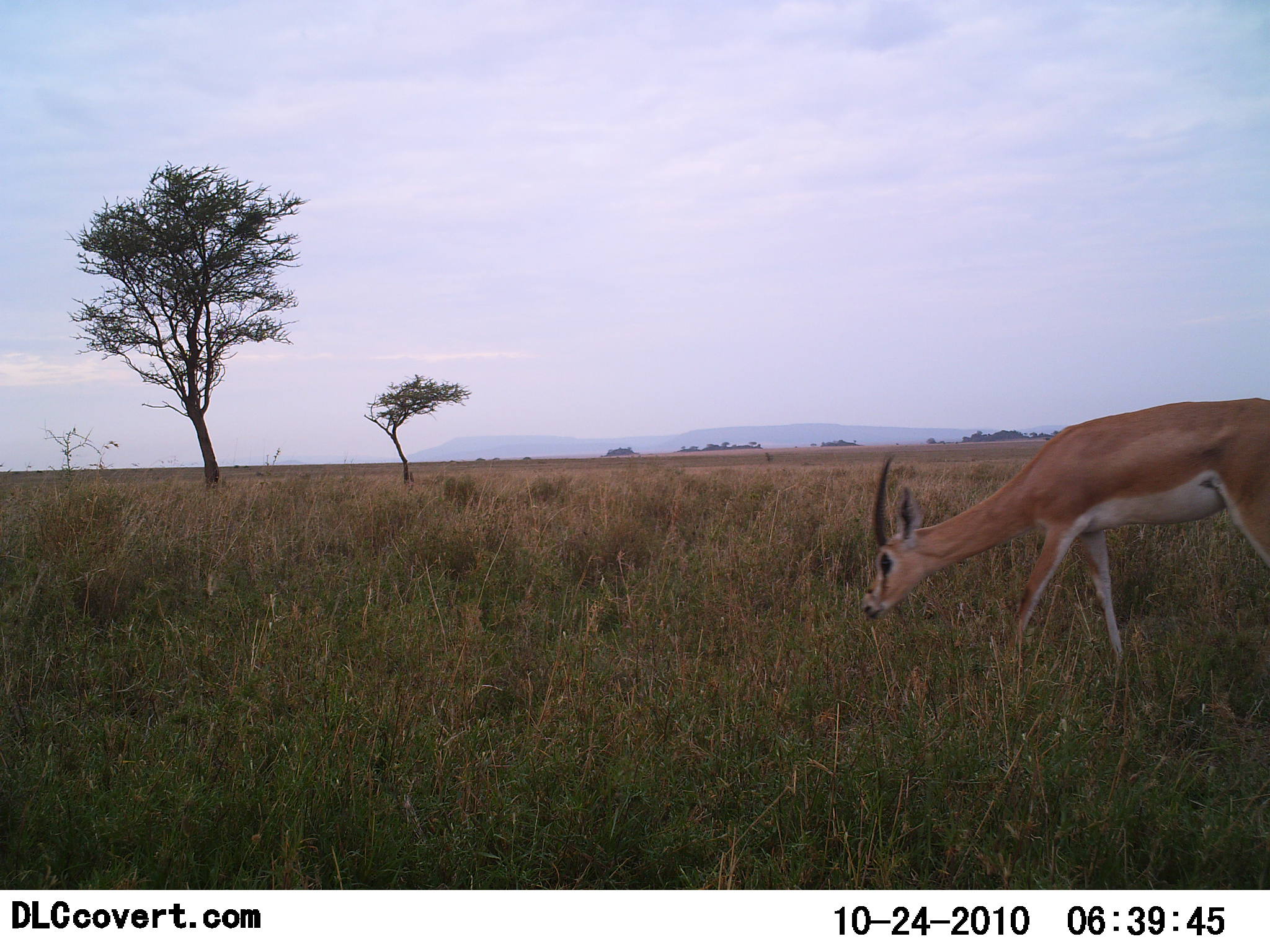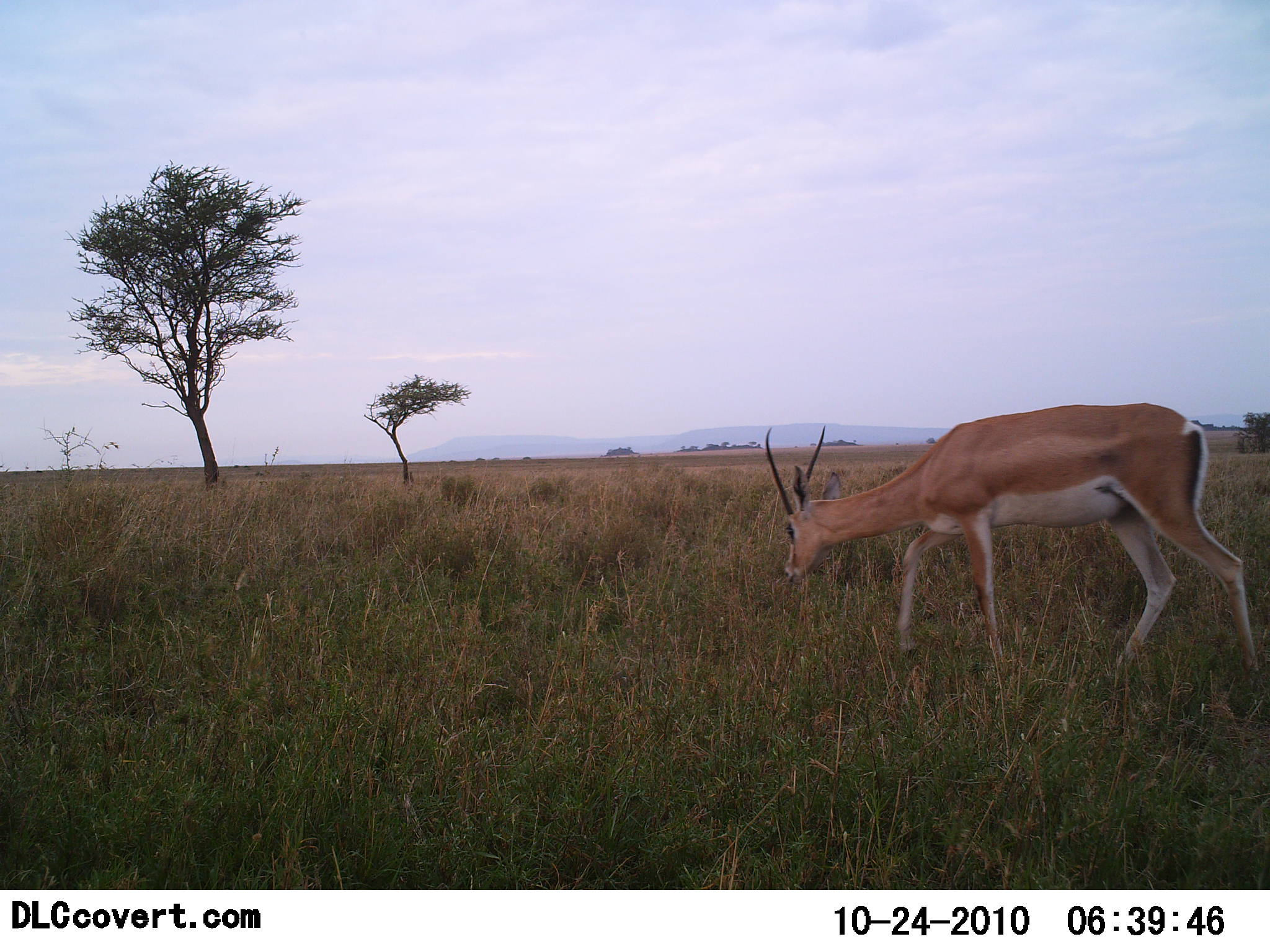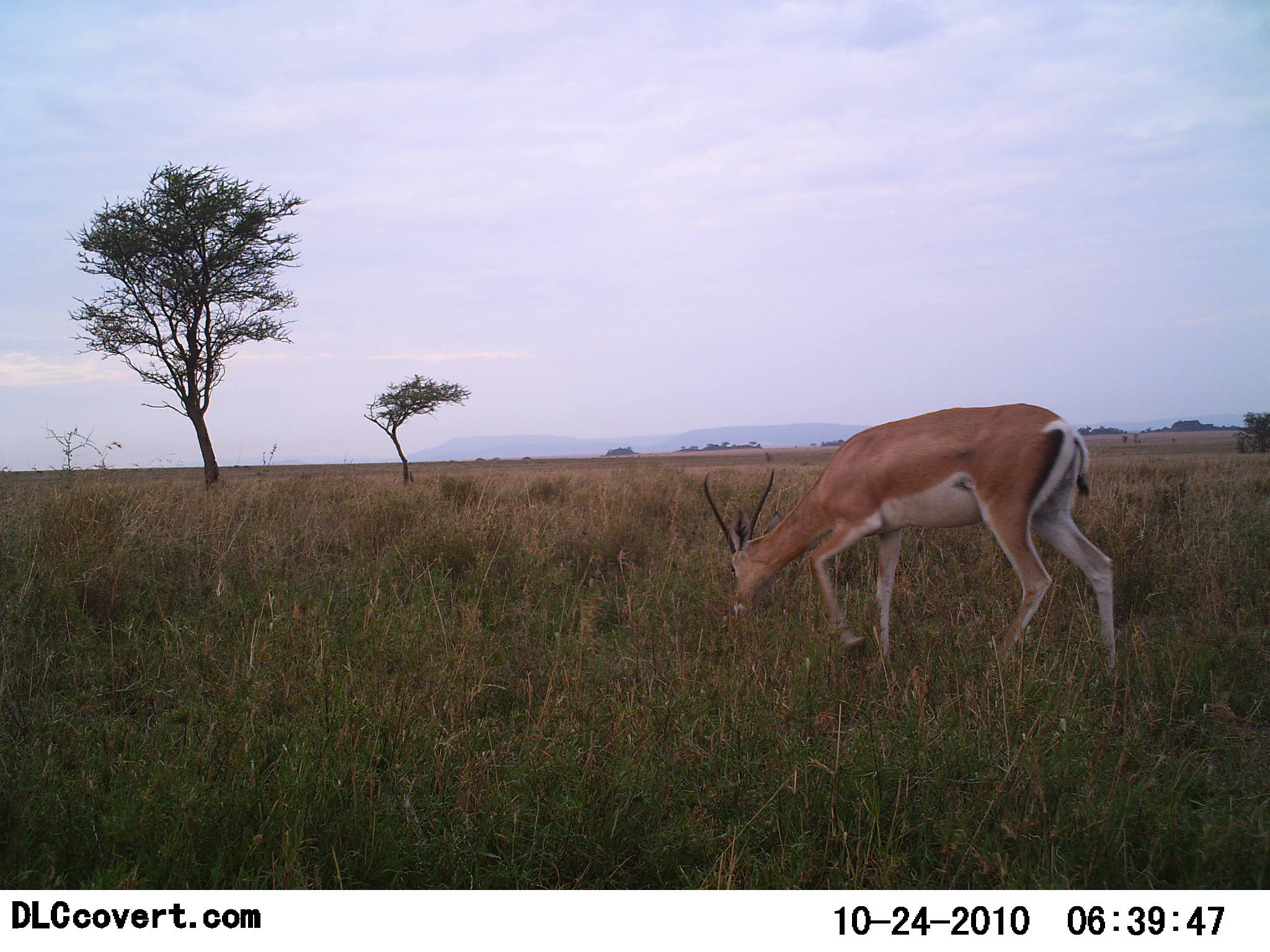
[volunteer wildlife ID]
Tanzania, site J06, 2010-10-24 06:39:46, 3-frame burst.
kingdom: Animalia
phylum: Chordata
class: Mammalia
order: Artiodactyla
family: Bovidae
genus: Nanger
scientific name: Nanger granti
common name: grant's gazelle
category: gazellegrants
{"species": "gazellegrants (grant's gazelle) (Nanger granti)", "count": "1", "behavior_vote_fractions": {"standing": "6%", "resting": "0%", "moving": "89%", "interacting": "0%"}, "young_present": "0%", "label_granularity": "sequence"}